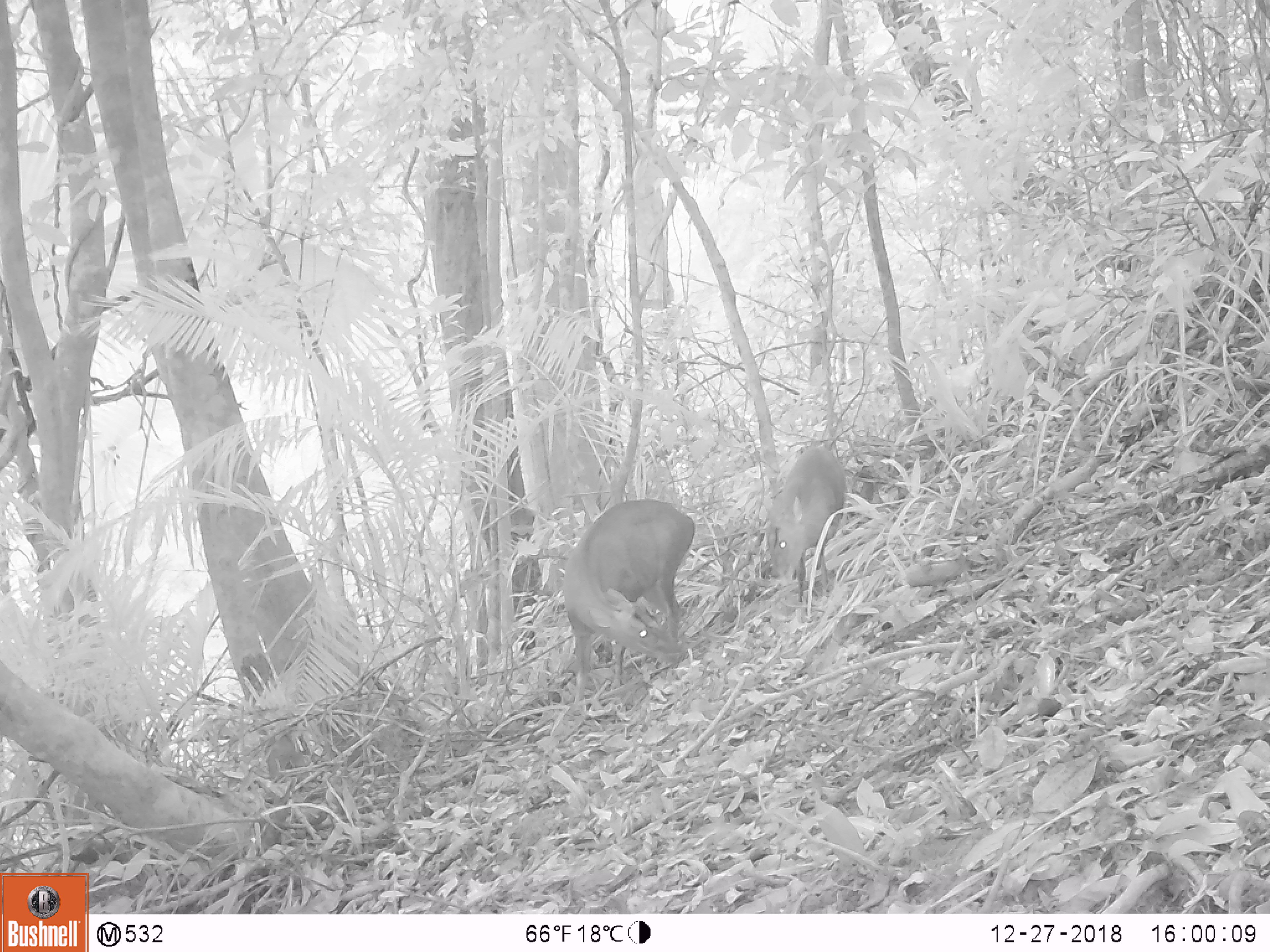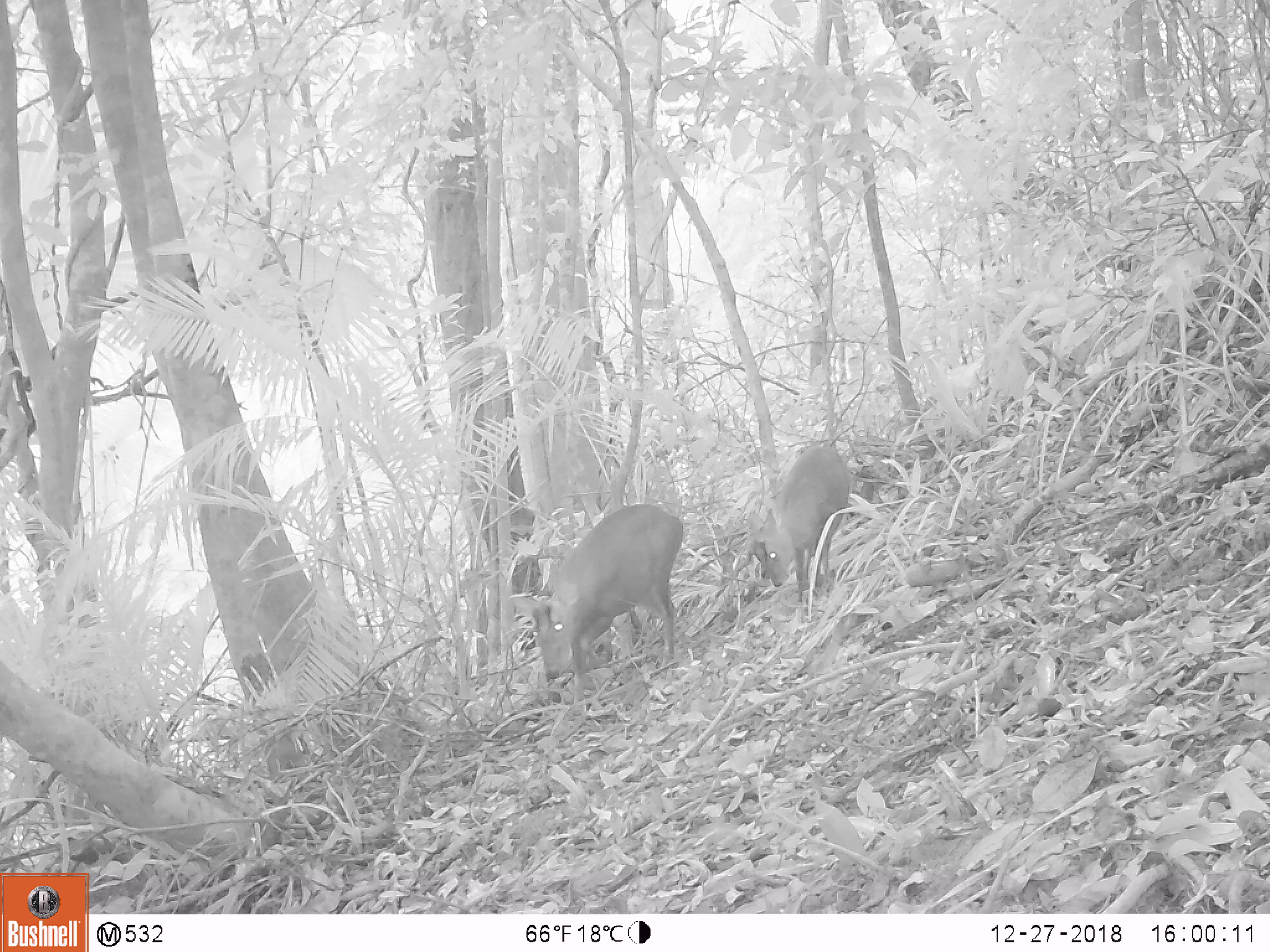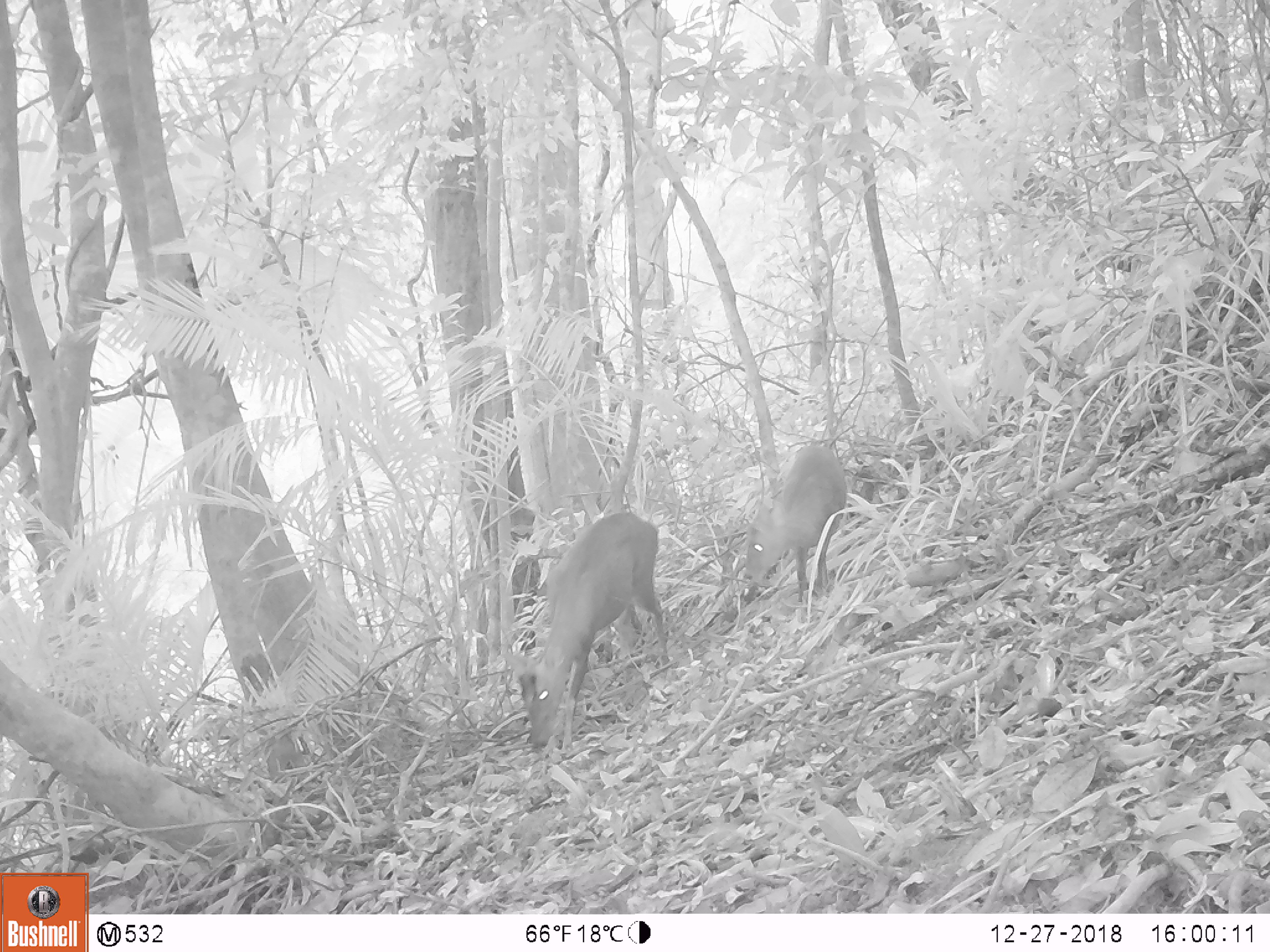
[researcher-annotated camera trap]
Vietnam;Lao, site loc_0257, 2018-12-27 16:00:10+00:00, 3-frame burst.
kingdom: Animalia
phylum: Chordata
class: Mammalia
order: Artiodactyla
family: Cervidae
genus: Muntiacus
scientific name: Muntiacus rooseveltorum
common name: roosevelt's muntjac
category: roosevelts muntjac group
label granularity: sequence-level